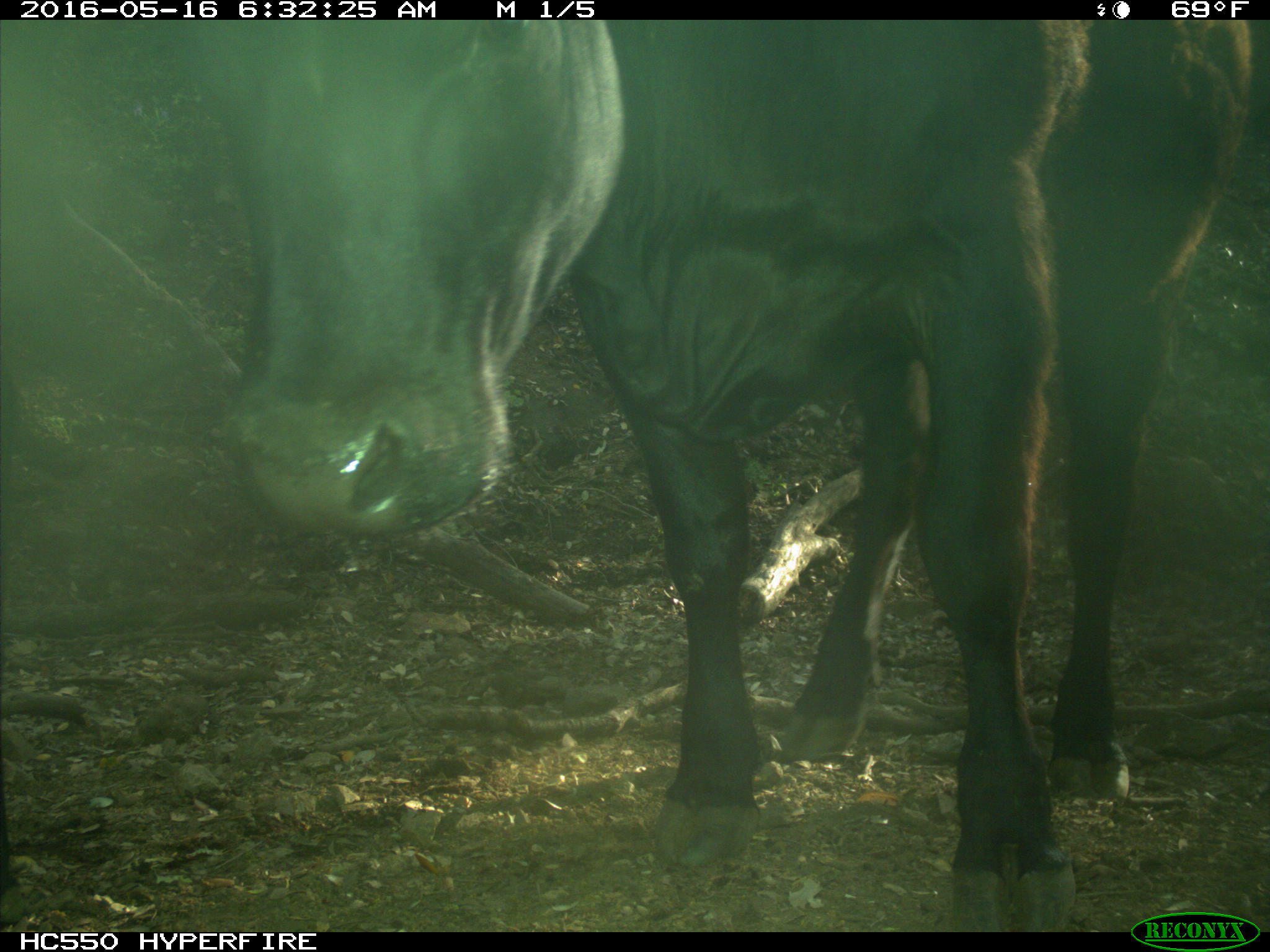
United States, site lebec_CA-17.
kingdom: Animalia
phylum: Chordata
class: Mammalia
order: Artiodactyla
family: Bovidae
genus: Bos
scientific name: Bos taurus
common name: domestic cow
Bos taurus (domestic cow).